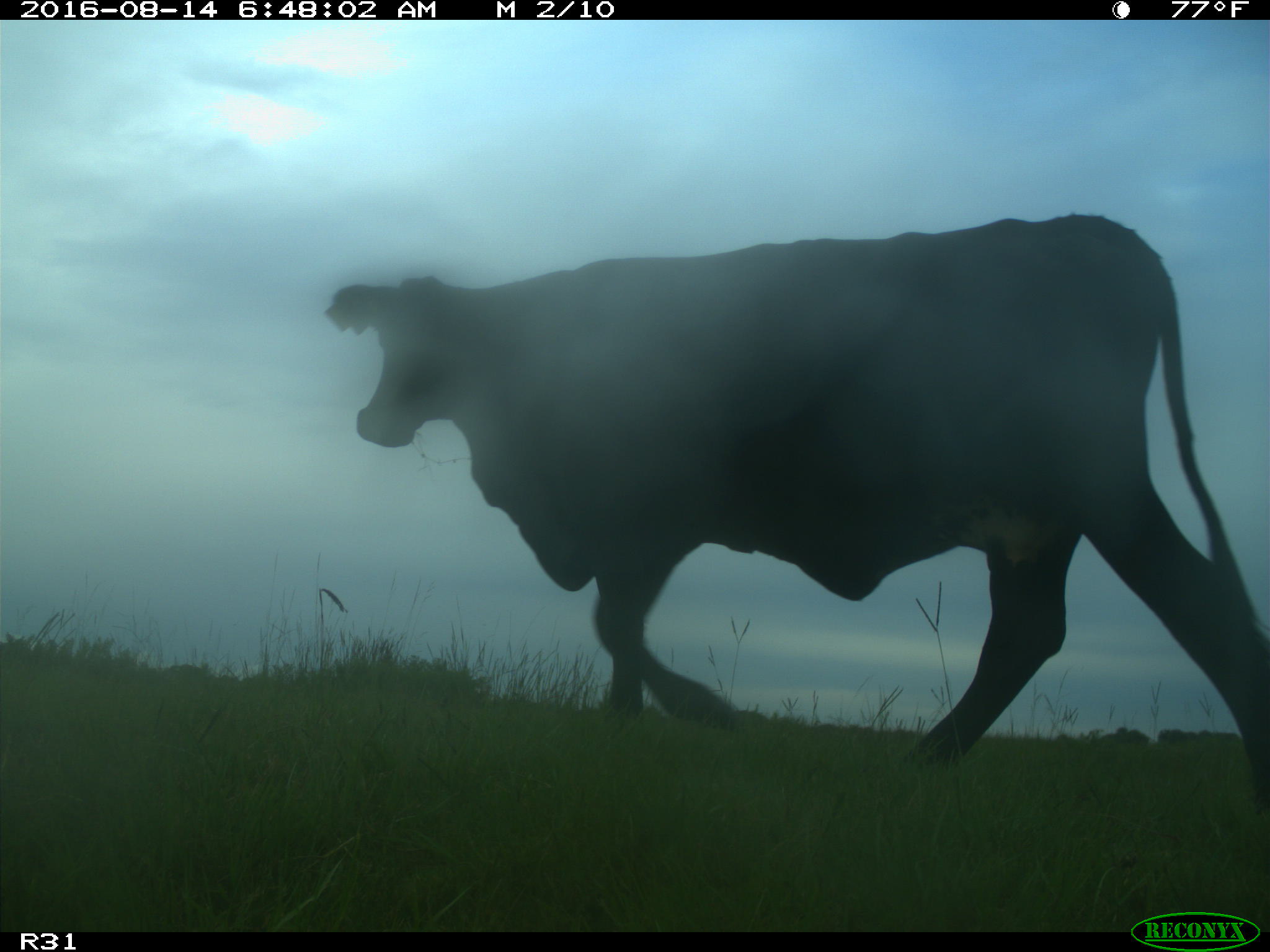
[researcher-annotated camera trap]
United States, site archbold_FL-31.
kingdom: Animalia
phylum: Chordata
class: Mammalia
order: Artiodactyla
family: Bovidae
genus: Bos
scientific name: Bos taurus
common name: domestic cow